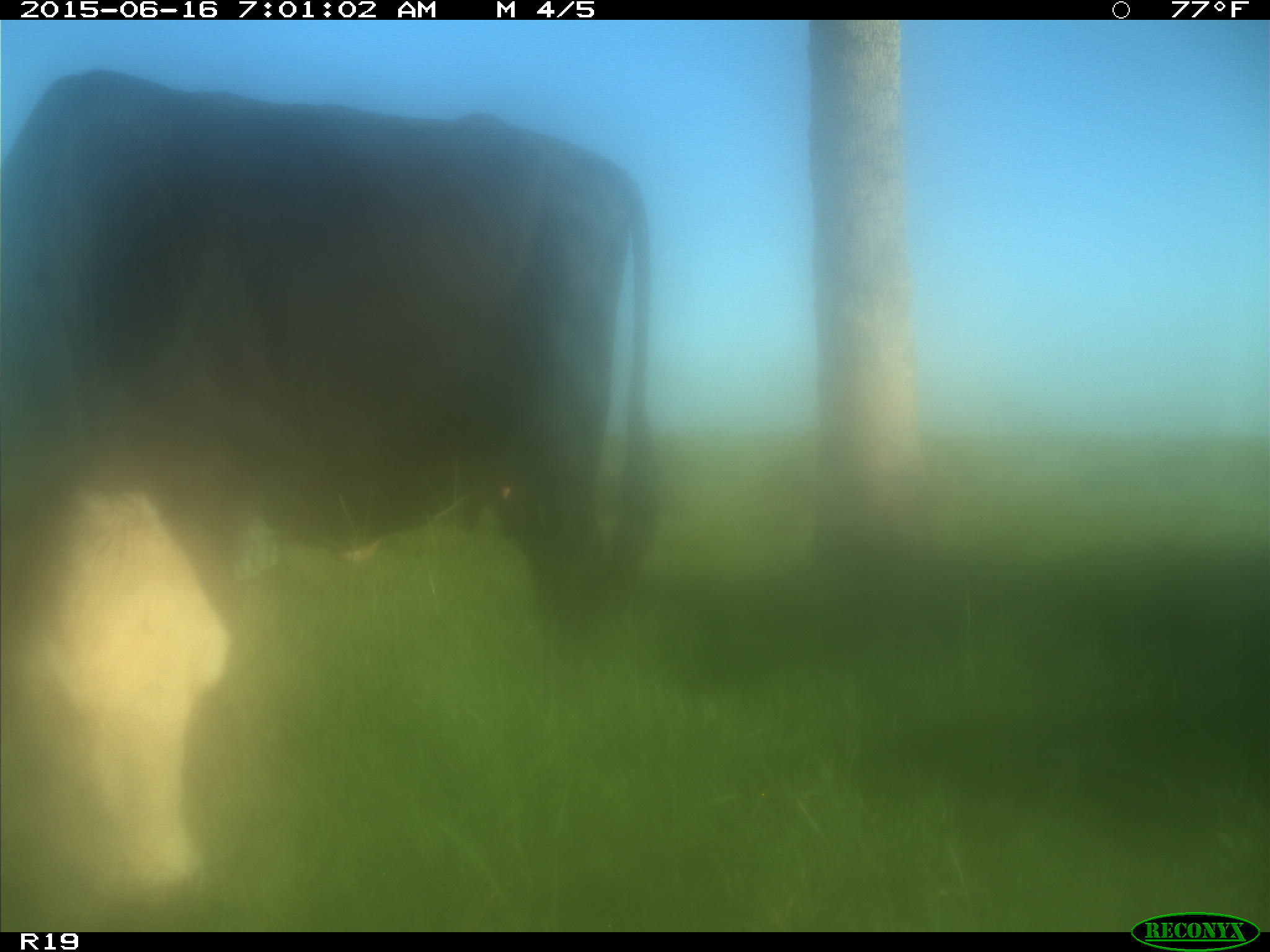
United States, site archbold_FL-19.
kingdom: Animalia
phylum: Chordata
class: Mammalia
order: Artiodactyla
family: Bovidae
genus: Bos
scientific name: Bos taurus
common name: domestic cow